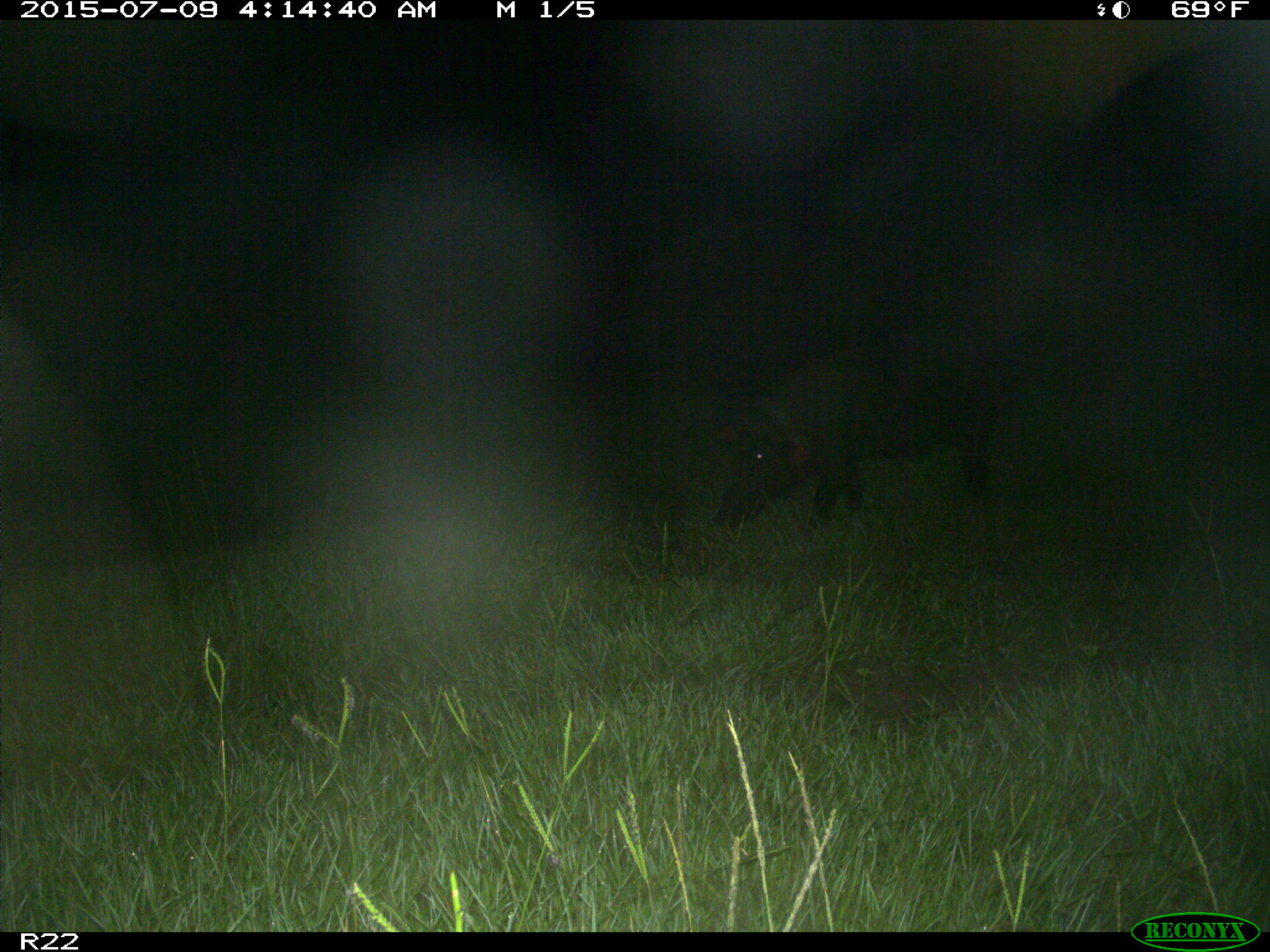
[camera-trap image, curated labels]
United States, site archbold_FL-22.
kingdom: Animalia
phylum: Chordata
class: Mammalia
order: Artiodactyla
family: Bovidae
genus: Bos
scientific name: Bos taurus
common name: domestic cow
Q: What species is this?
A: Bos taurus (domestic cow).